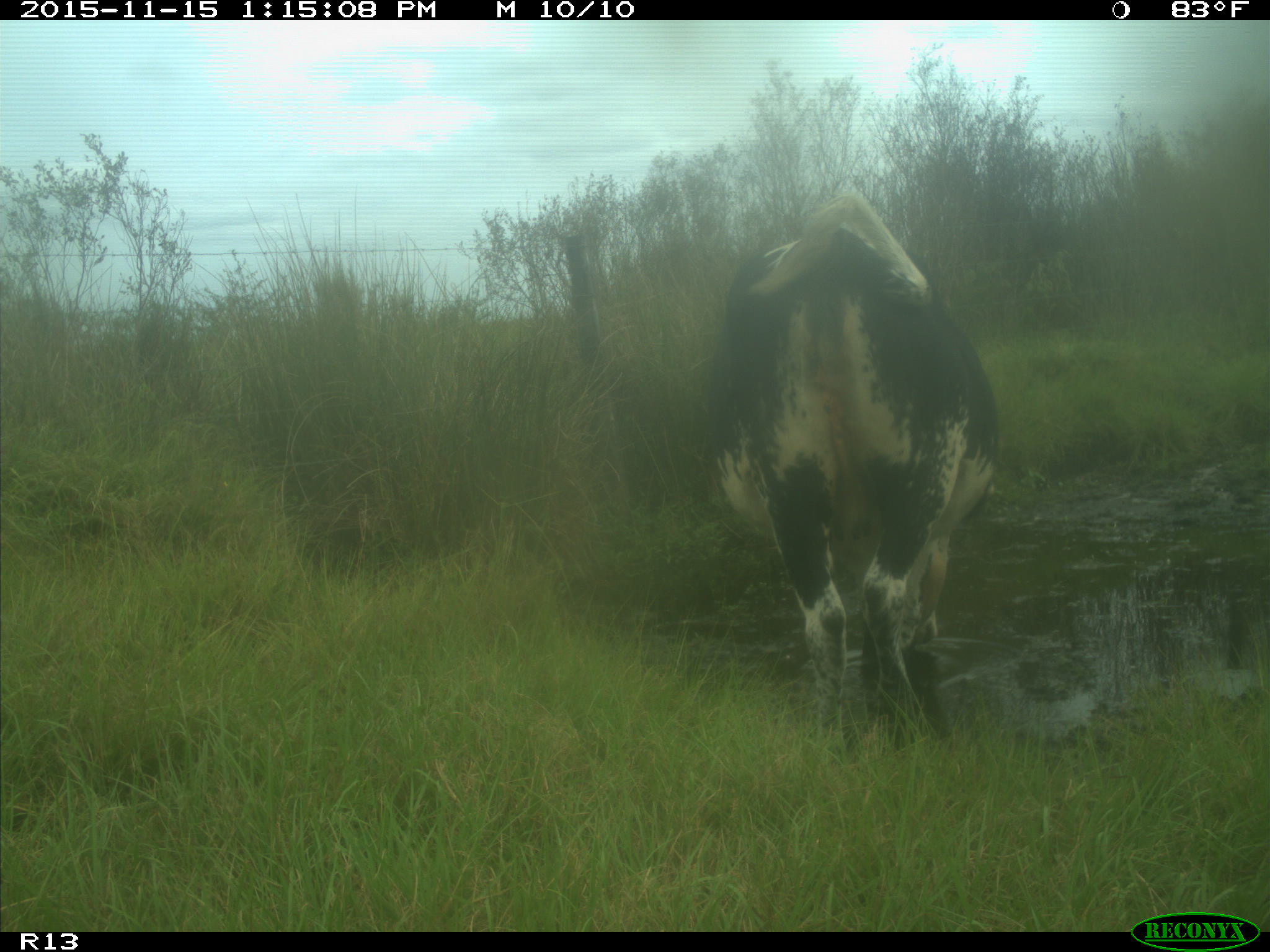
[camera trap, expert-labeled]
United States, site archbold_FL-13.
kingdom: Animalia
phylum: Chordata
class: Mammalia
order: Artiodactyla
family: Bovidae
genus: Bos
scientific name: Bos taurus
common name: domestic cow